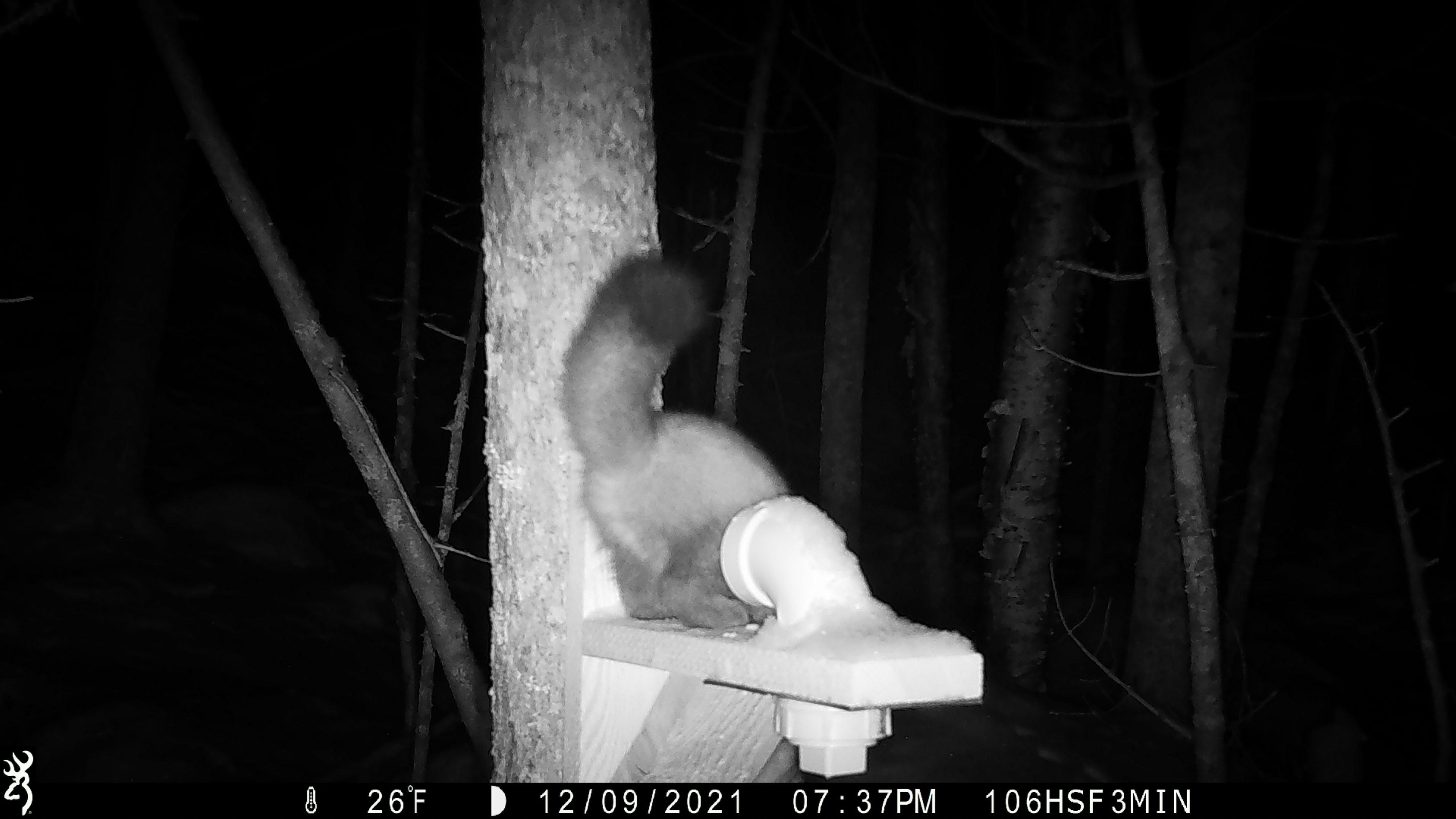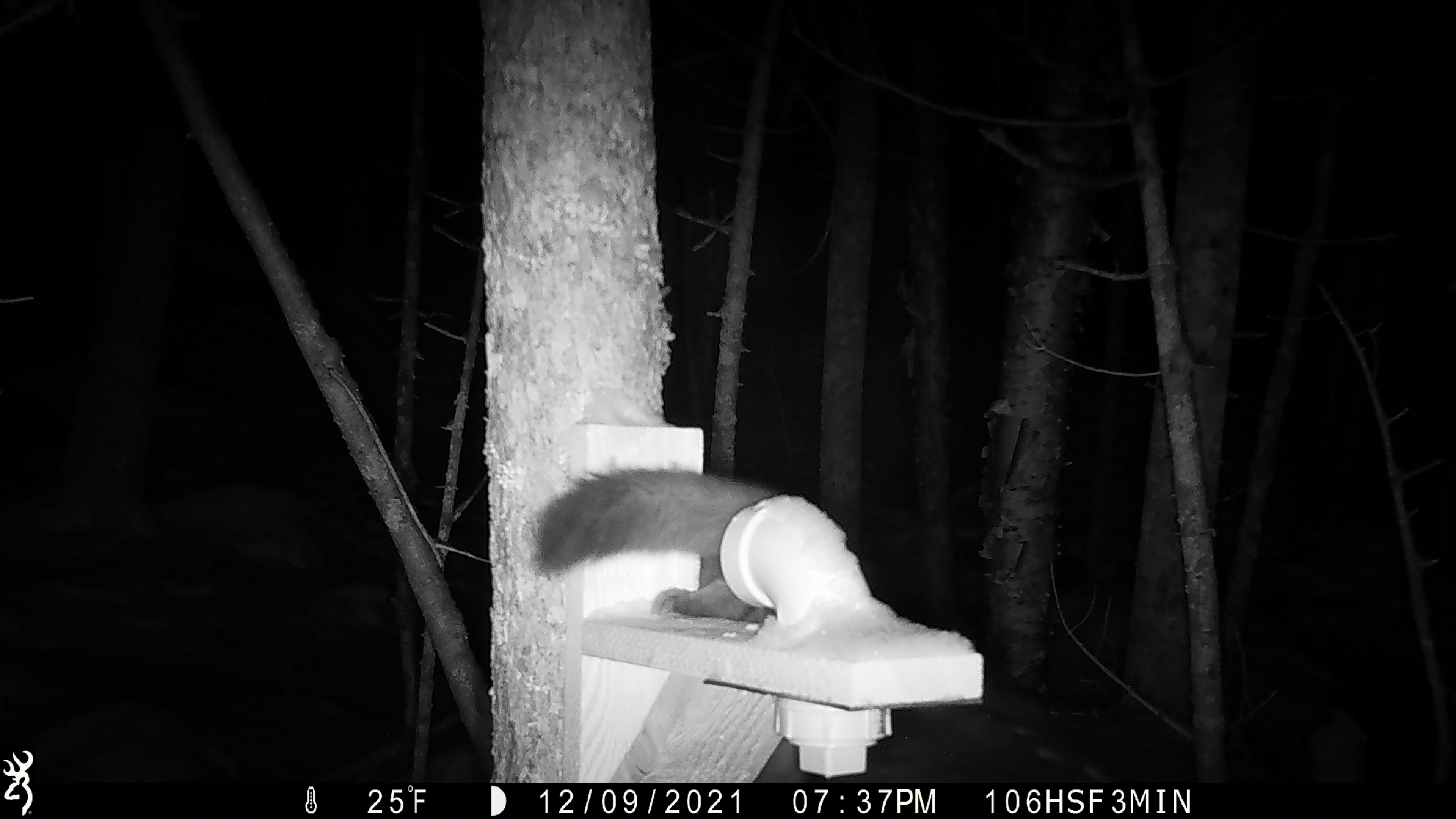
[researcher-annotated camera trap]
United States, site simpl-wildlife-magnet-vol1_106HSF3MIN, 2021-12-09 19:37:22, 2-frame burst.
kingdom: Animalia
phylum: Chordata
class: Mammalia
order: Carnivora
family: Mustelidae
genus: Martes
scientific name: Martes americana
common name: american marten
American marten (Martes americana).